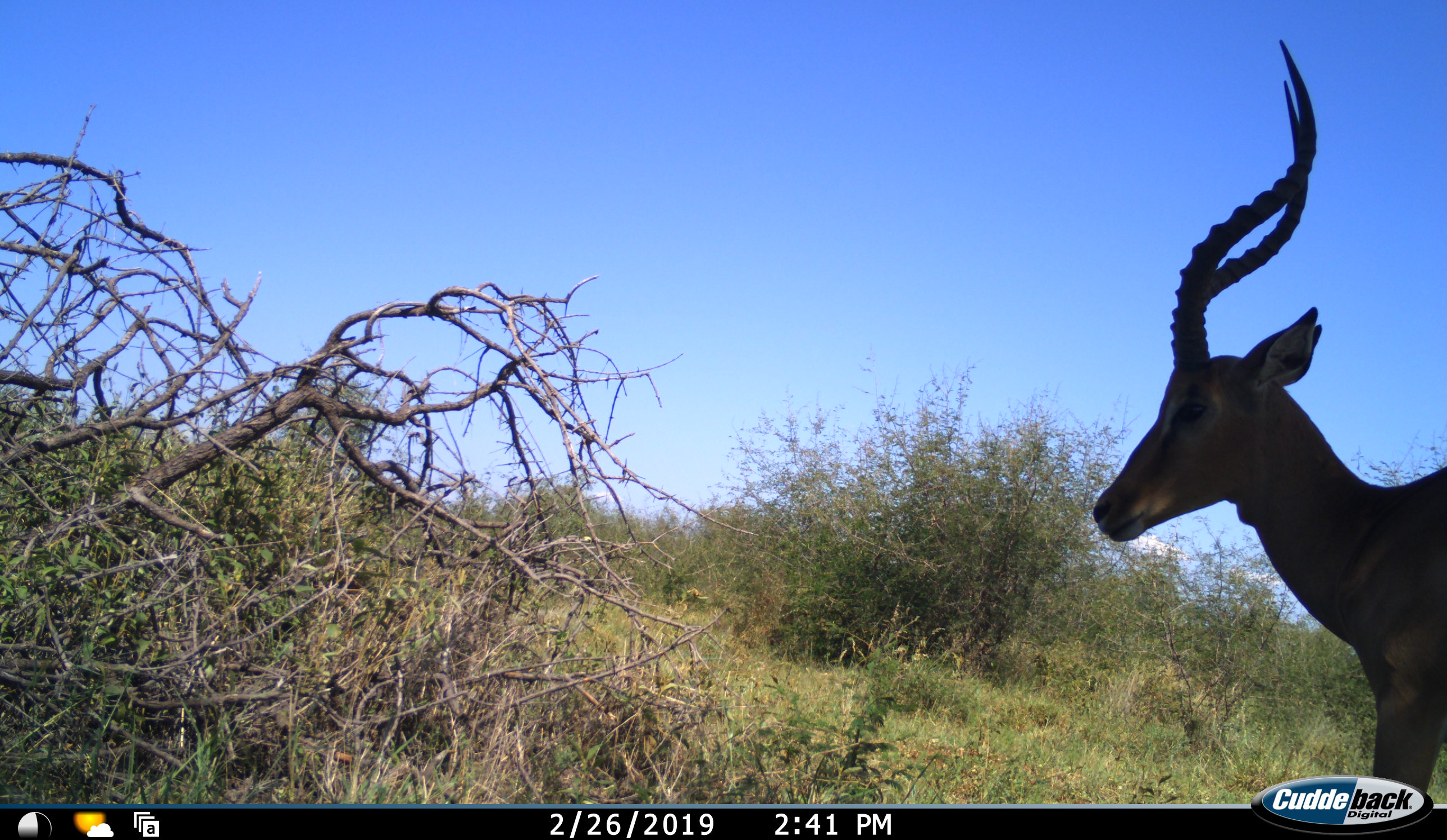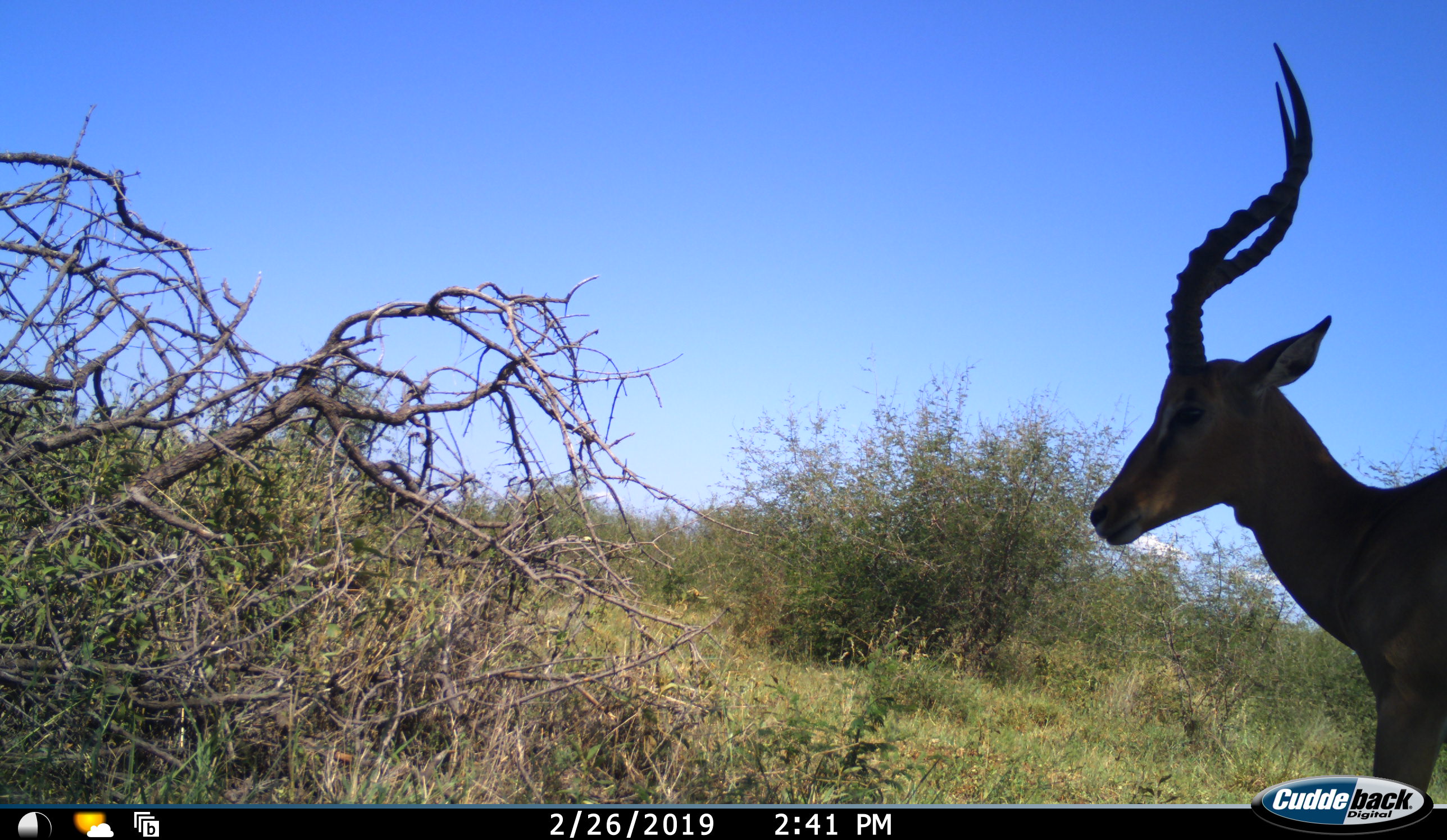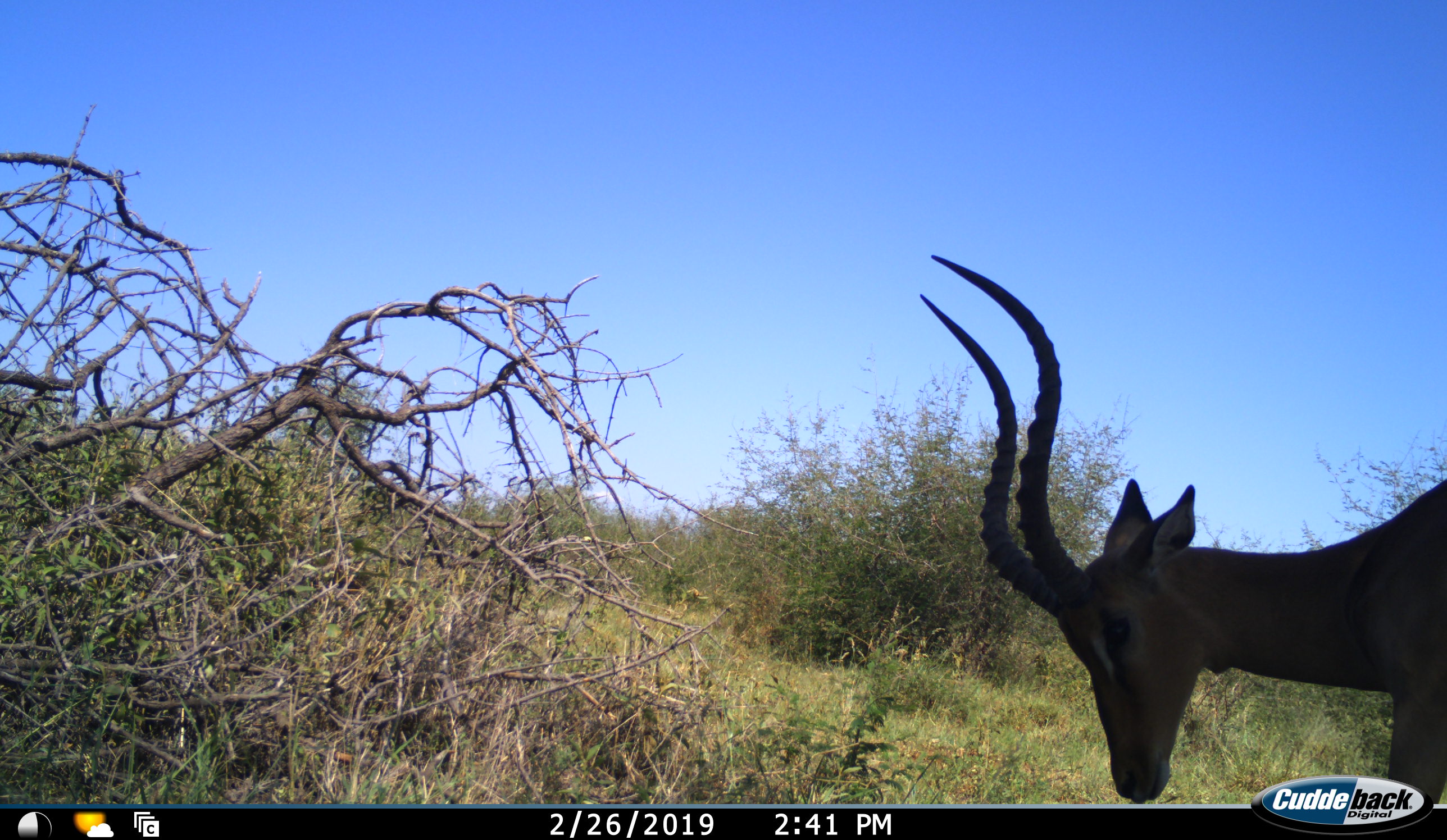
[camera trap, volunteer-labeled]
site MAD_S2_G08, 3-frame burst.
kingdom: Animalia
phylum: Chordata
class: Mammalia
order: Artiodactyla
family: Bovidae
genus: Aepyceros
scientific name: Aepyceros melampus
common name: impala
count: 1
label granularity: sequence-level